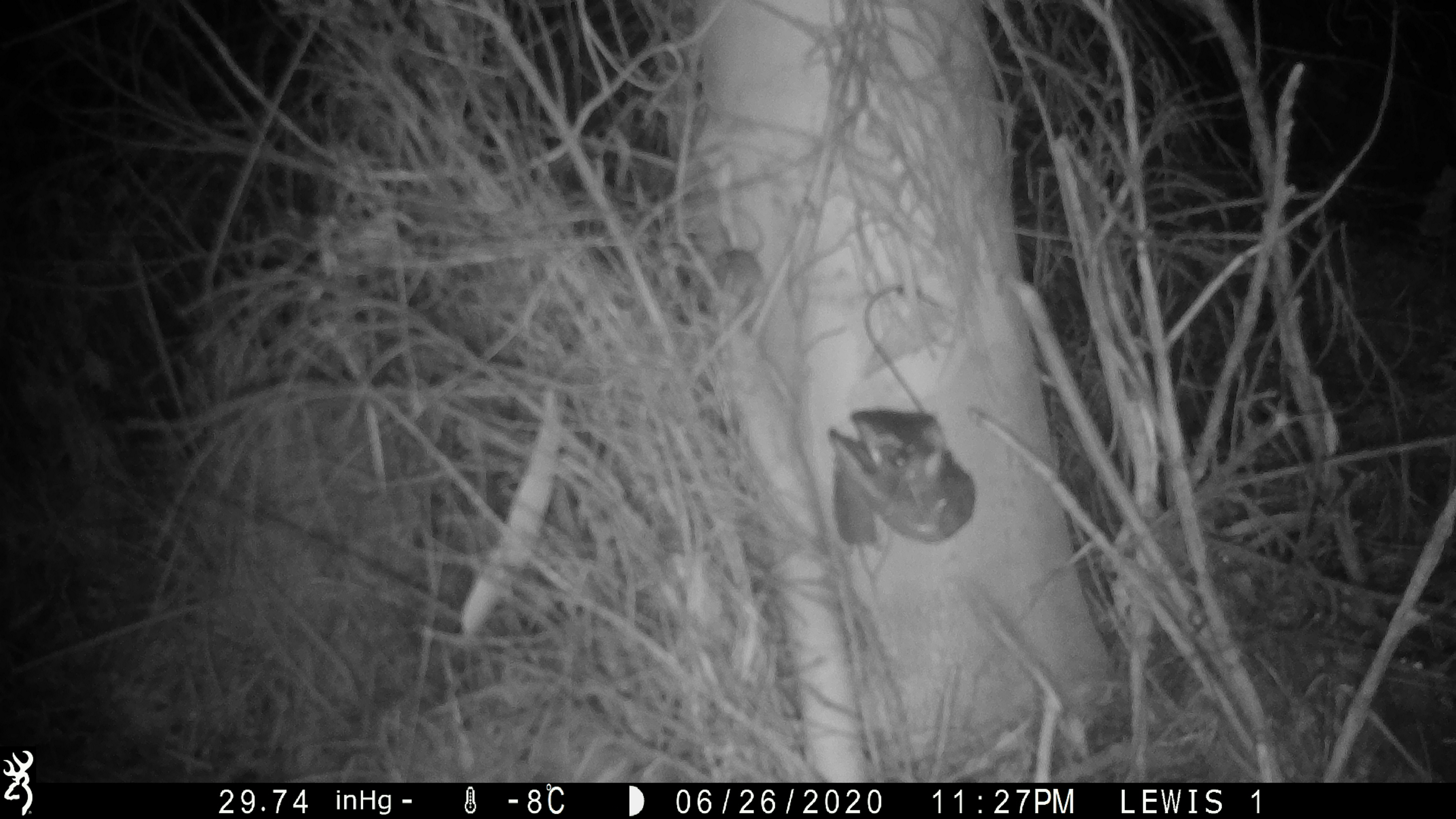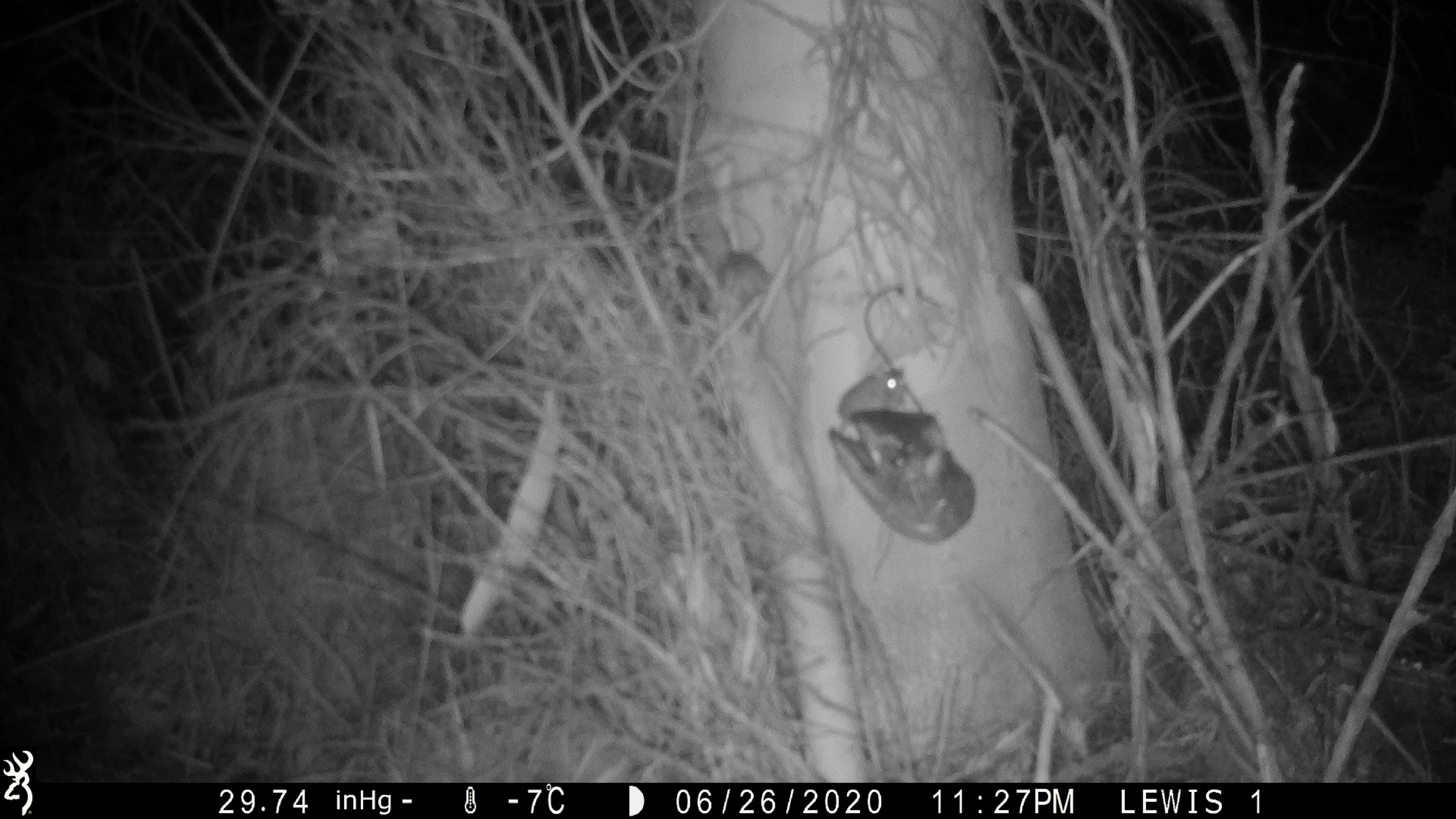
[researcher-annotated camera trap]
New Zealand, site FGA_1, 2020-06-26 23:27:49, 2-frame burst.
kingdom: Animalia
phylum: Chordata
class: Mammalia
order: Rodentia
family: Muridae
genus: Mus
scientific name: Mus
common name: mouse